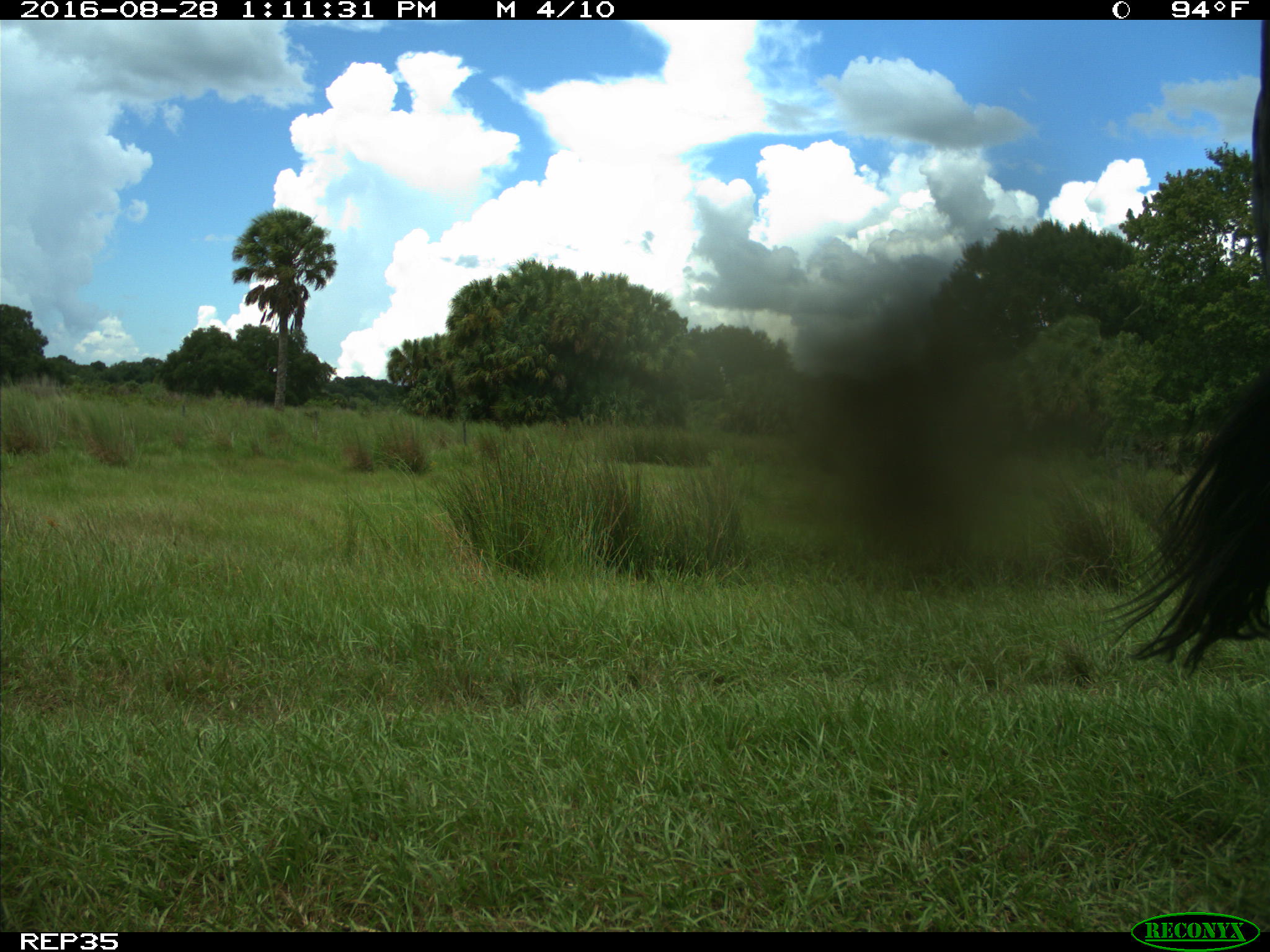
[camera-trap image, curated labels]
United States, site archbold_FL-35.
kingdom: Animalia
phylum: Chordata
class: Mammalia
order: Artiodactyla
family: Bovidae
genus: Bos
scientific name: Bos taurus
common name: domestic cow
Bos taurus (domestic cow).